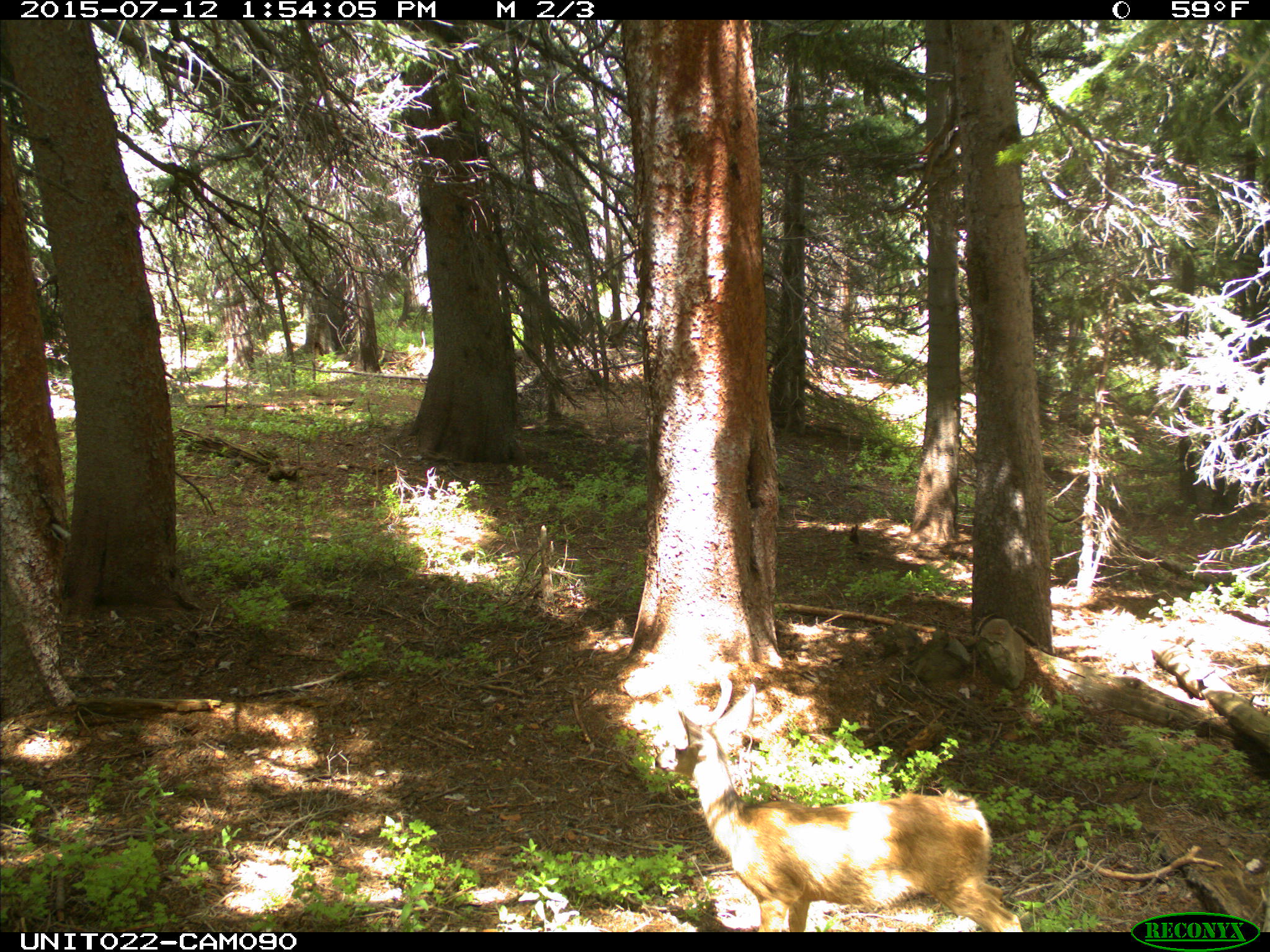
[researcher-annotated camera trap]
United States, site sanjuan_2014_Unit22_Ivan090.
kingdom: Animalia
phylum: Chordata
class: Mammalia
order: Artiodactyla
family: Cervidae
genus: Odocoileus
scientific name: Odocoileus hemionus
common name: mule deer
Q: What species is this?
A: Odocoileus hemionus (mule deer).